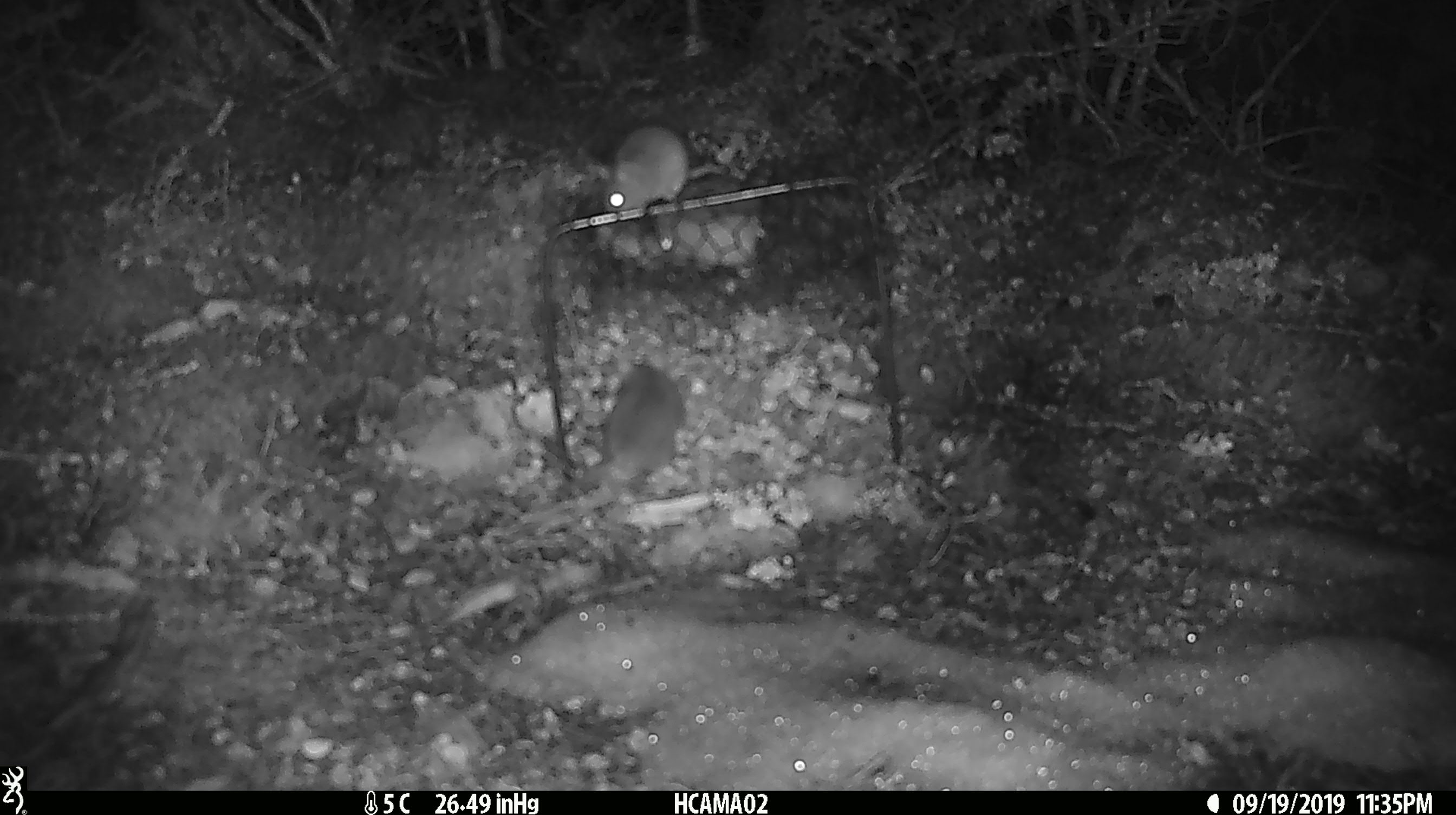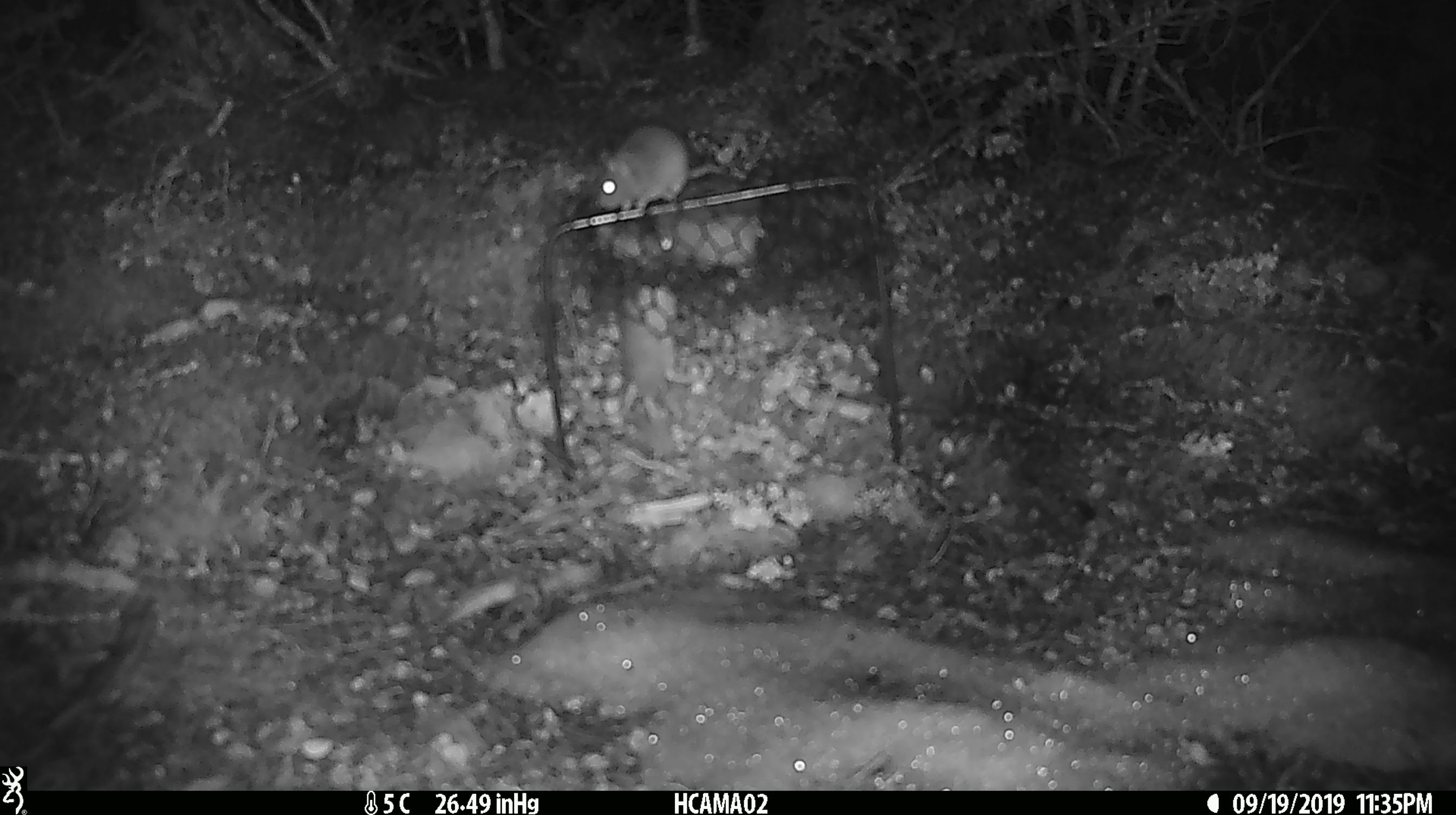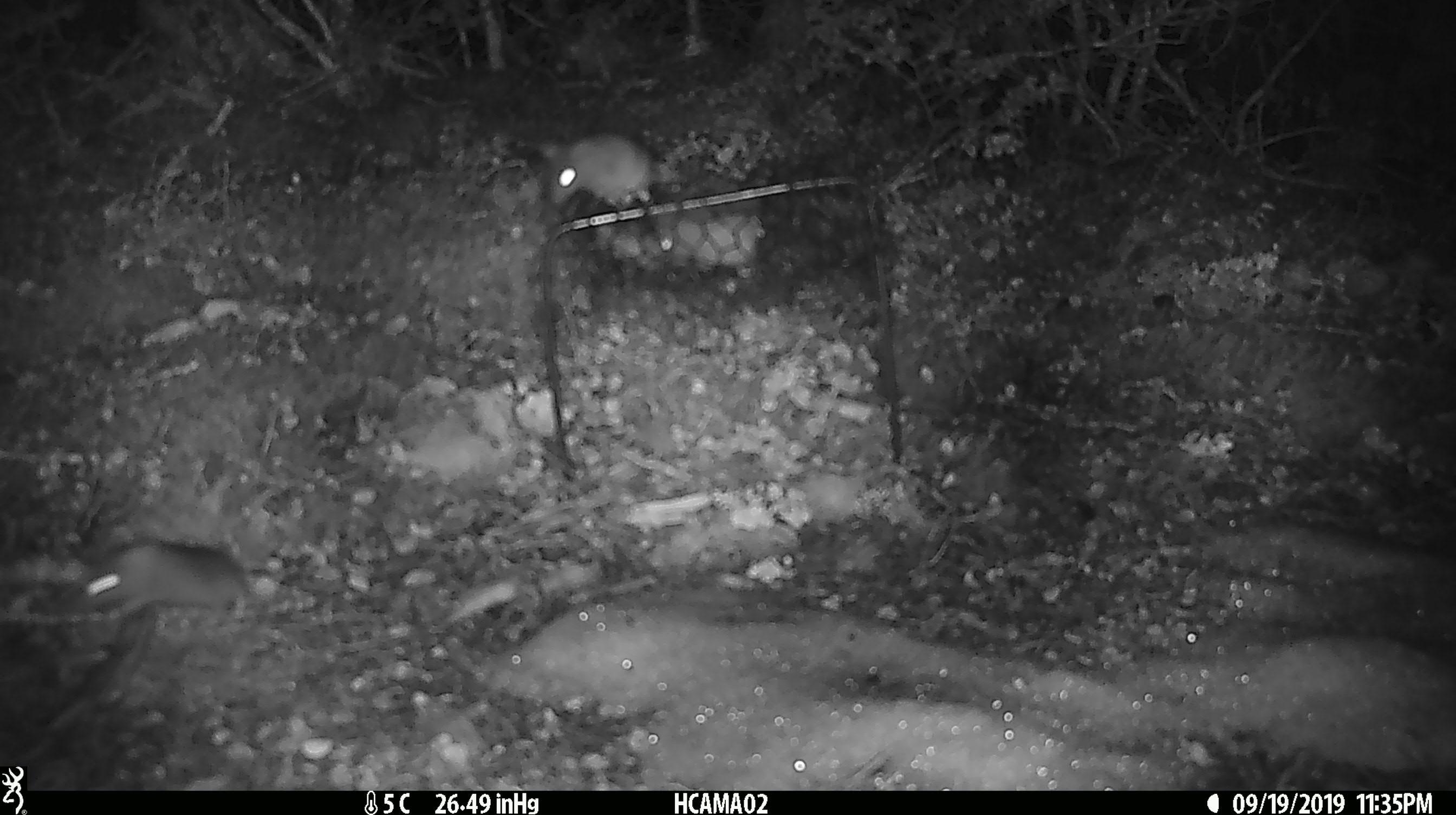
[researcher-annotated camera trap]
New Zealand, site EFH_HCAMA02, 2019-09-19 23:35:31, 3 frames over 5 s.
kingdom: Animalia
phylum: Chordata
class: Mammalia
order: Rodentia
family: Muridae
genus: Rattus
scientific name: Rattus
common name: rat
Rat (Rattus).